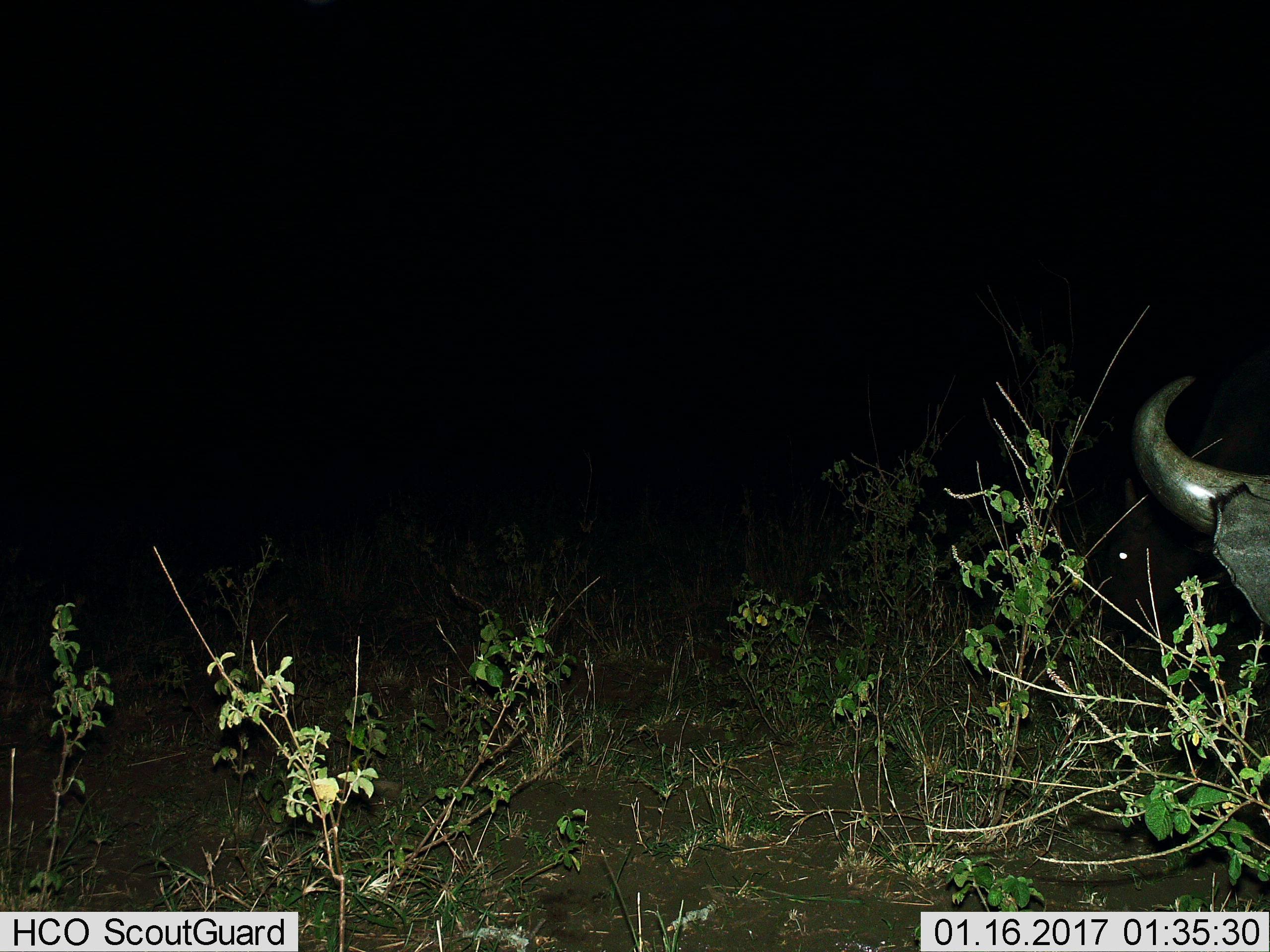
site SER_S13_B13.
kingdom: Animalia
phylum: Chordata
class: Mammalia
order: Artiodactyla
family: Bovidae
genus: Syncerus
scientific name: Syncerus caffer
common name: african buffalo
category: buffalo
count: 1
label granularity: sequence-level